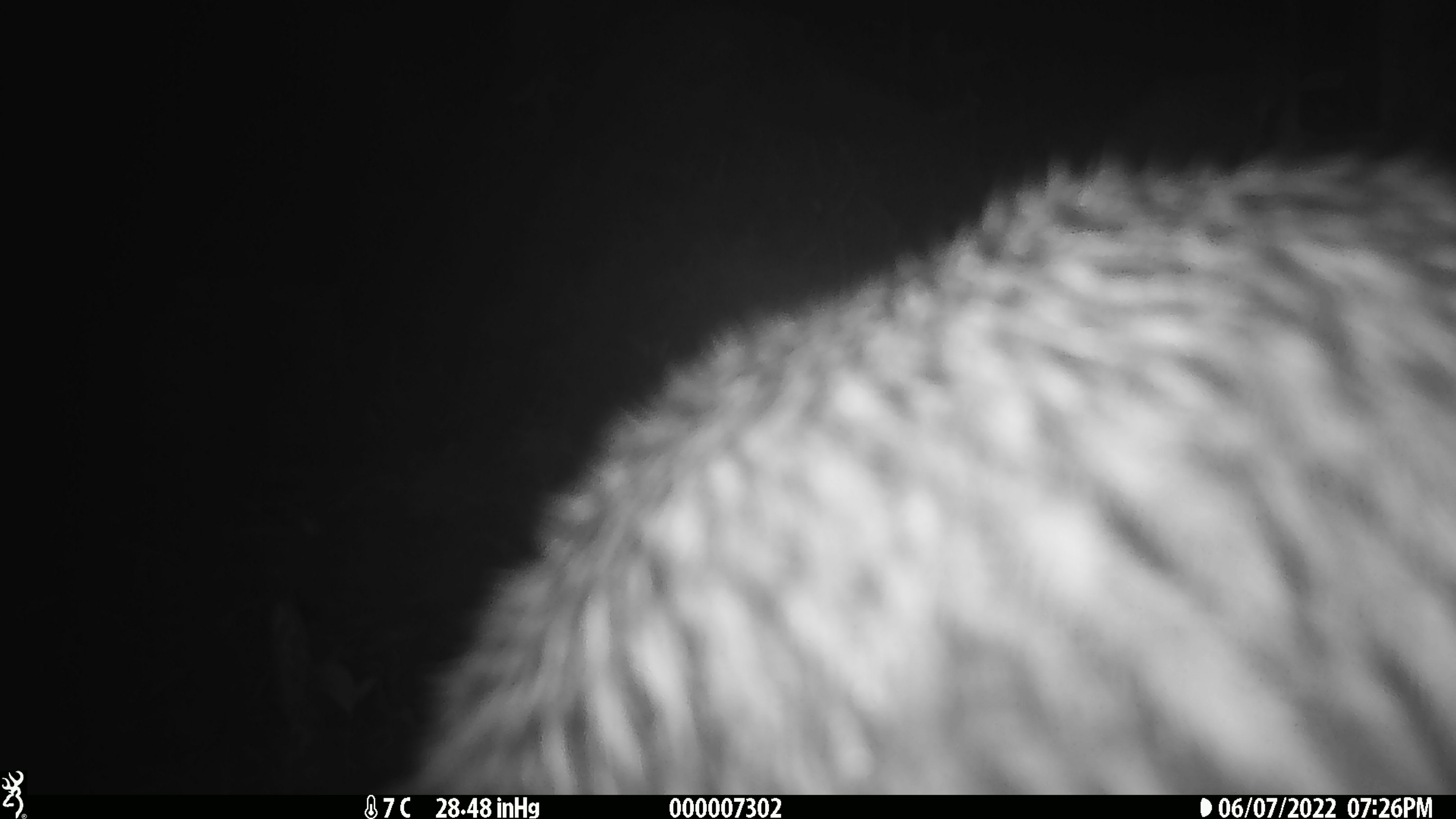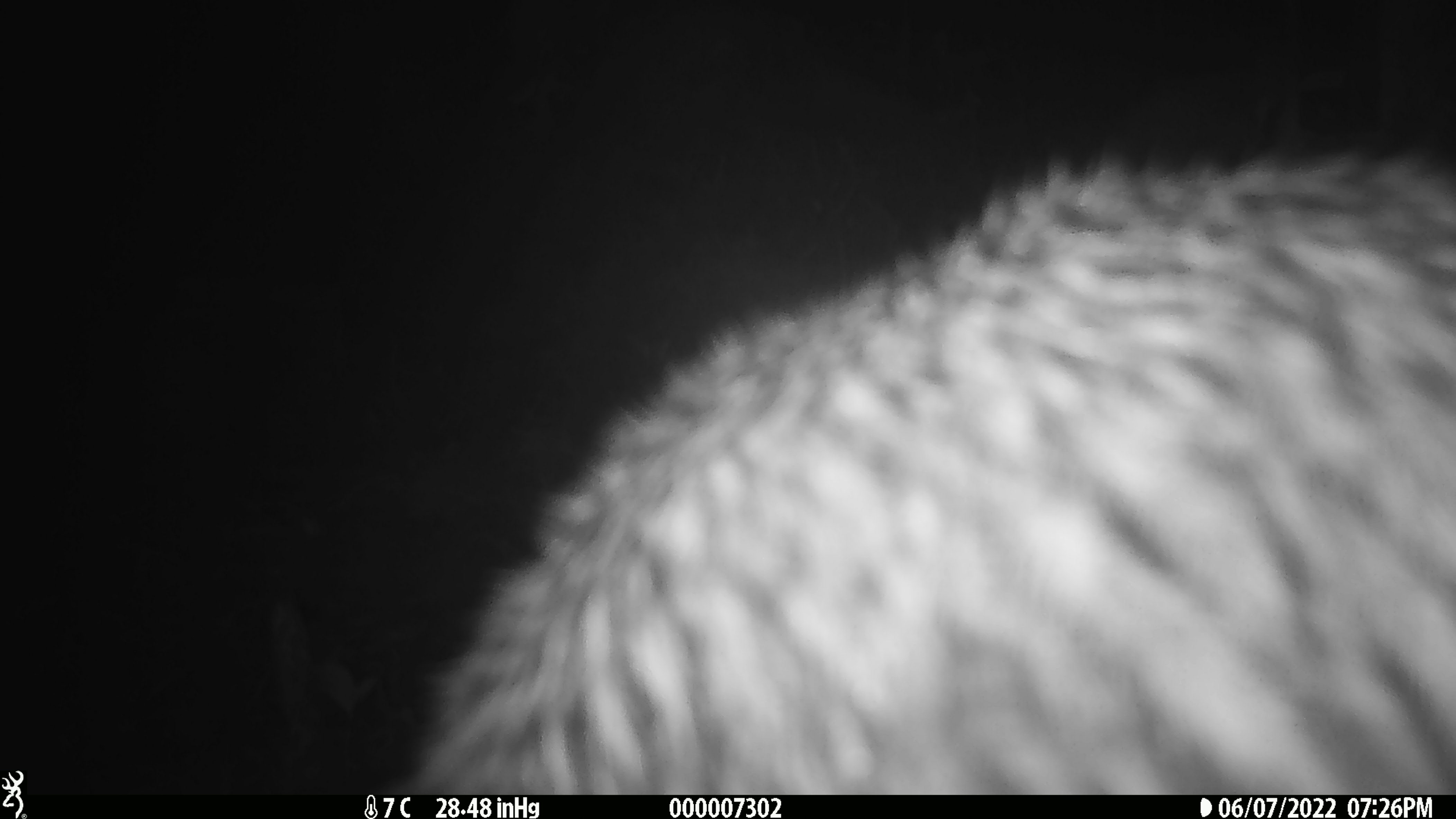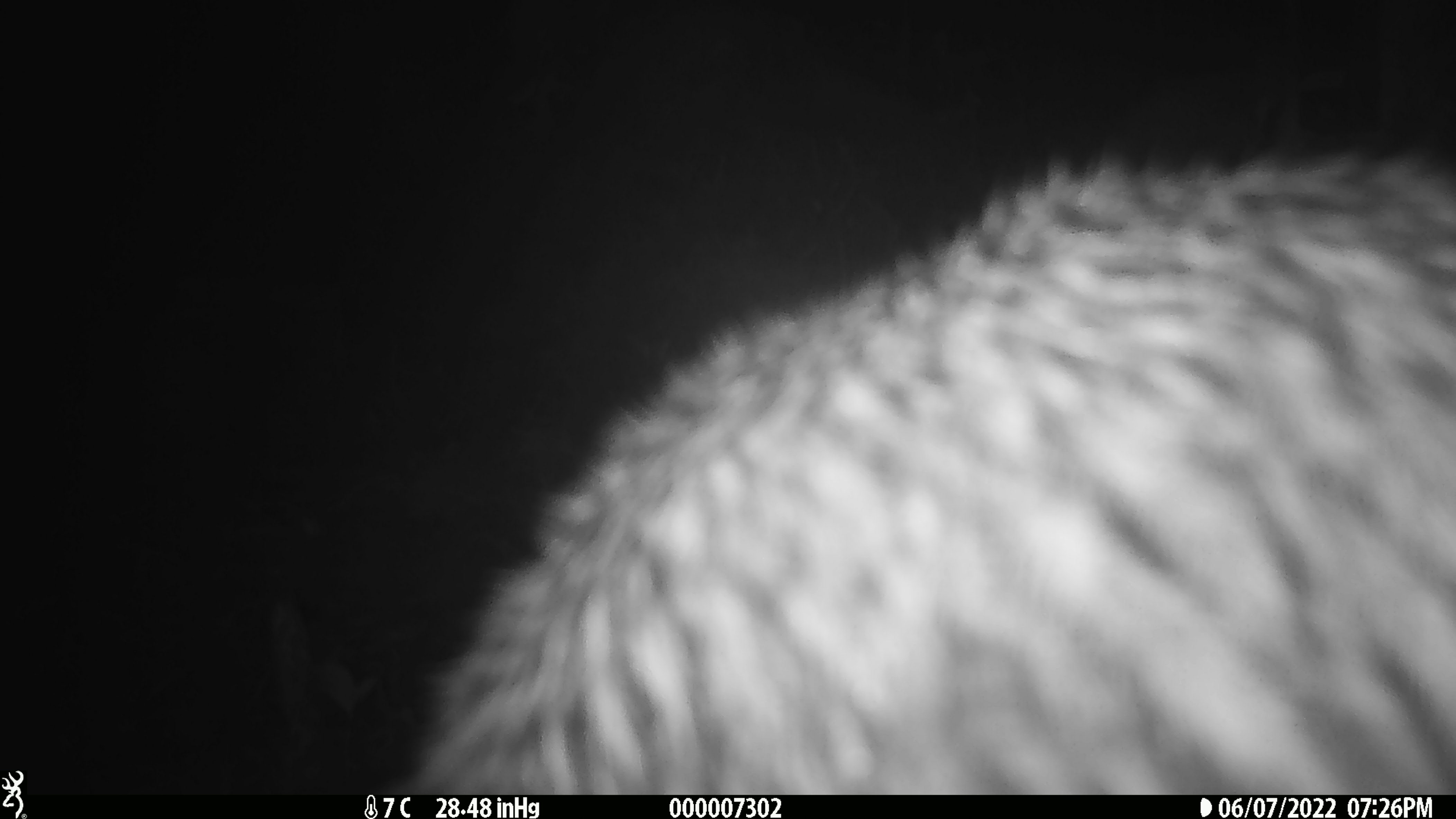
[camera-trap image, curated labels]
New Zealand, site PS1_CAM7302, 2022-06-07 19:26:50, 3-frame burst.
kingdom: Animalia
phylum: Chordata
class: Aves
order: Apterygiformes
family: Apterygidae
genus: Apteryx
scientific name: Apteryx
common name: kiwi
Kiwi (Apteryx).